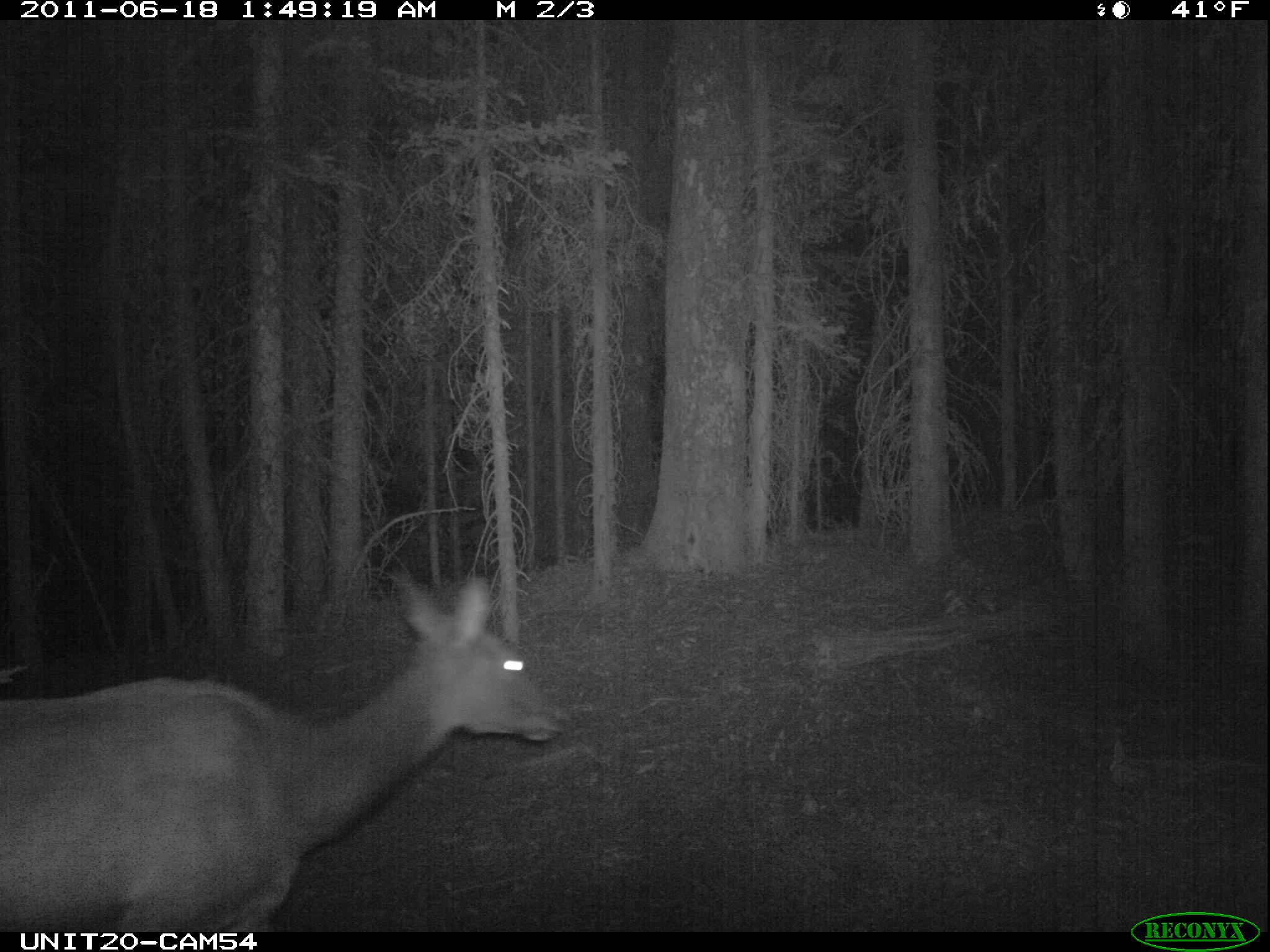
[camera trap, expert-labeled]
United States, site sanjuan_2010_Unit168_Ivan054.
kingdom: Animalia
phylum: Chordata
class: Mammalia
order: Artiodactyla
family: Cervidae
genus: Cervus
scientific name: Cervus elaphus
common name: red deer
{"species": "Cervus elaphus (red deer)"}